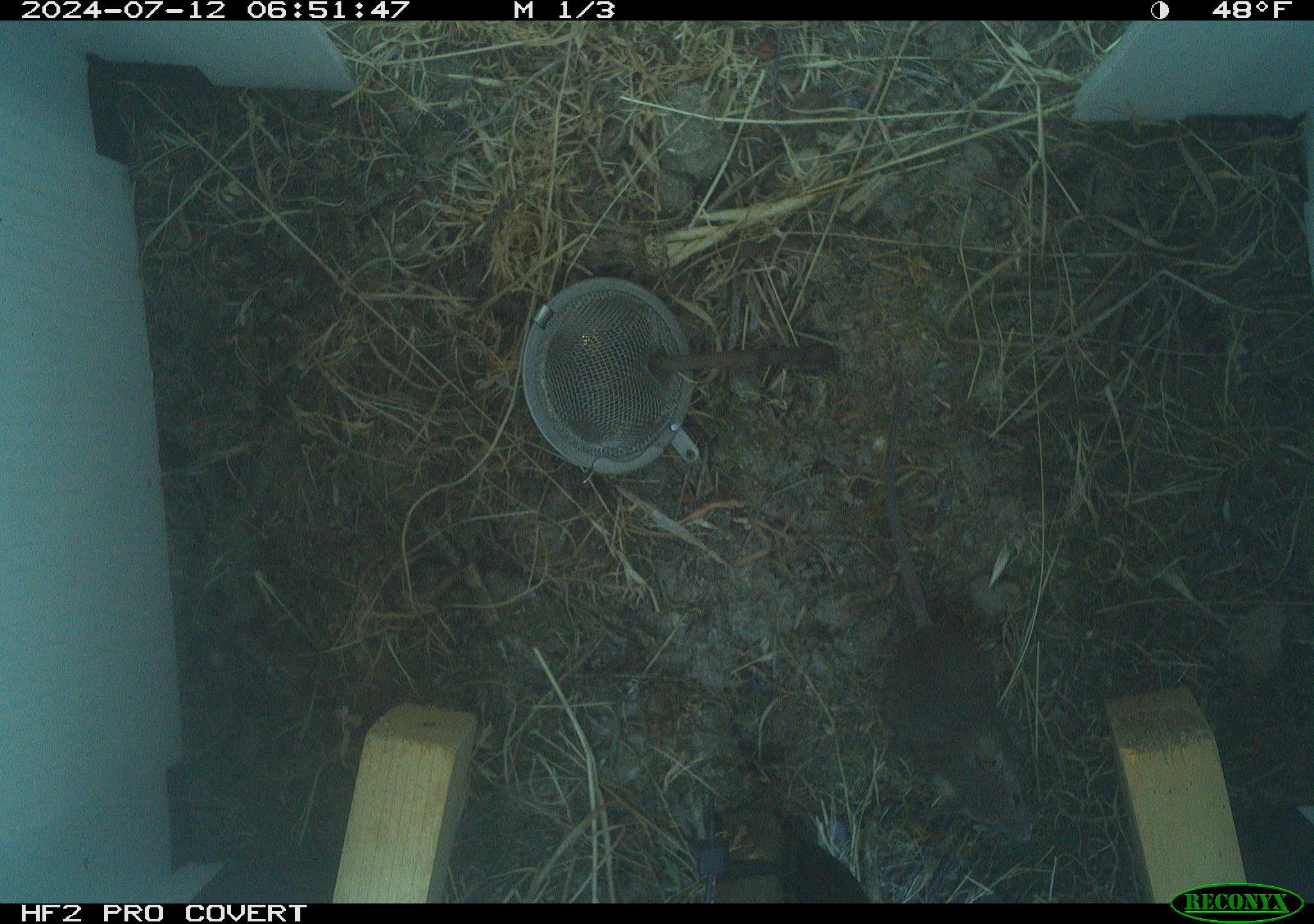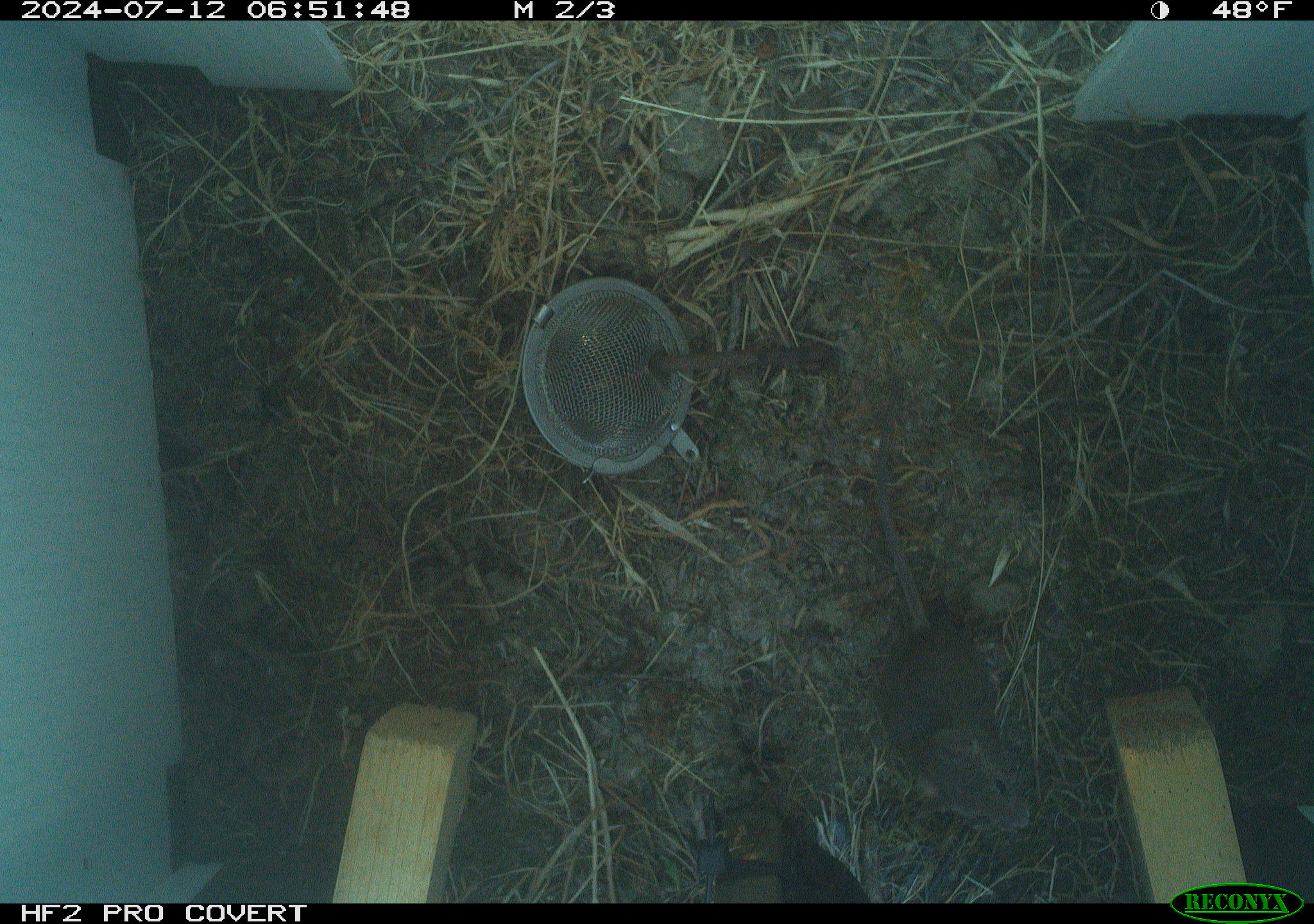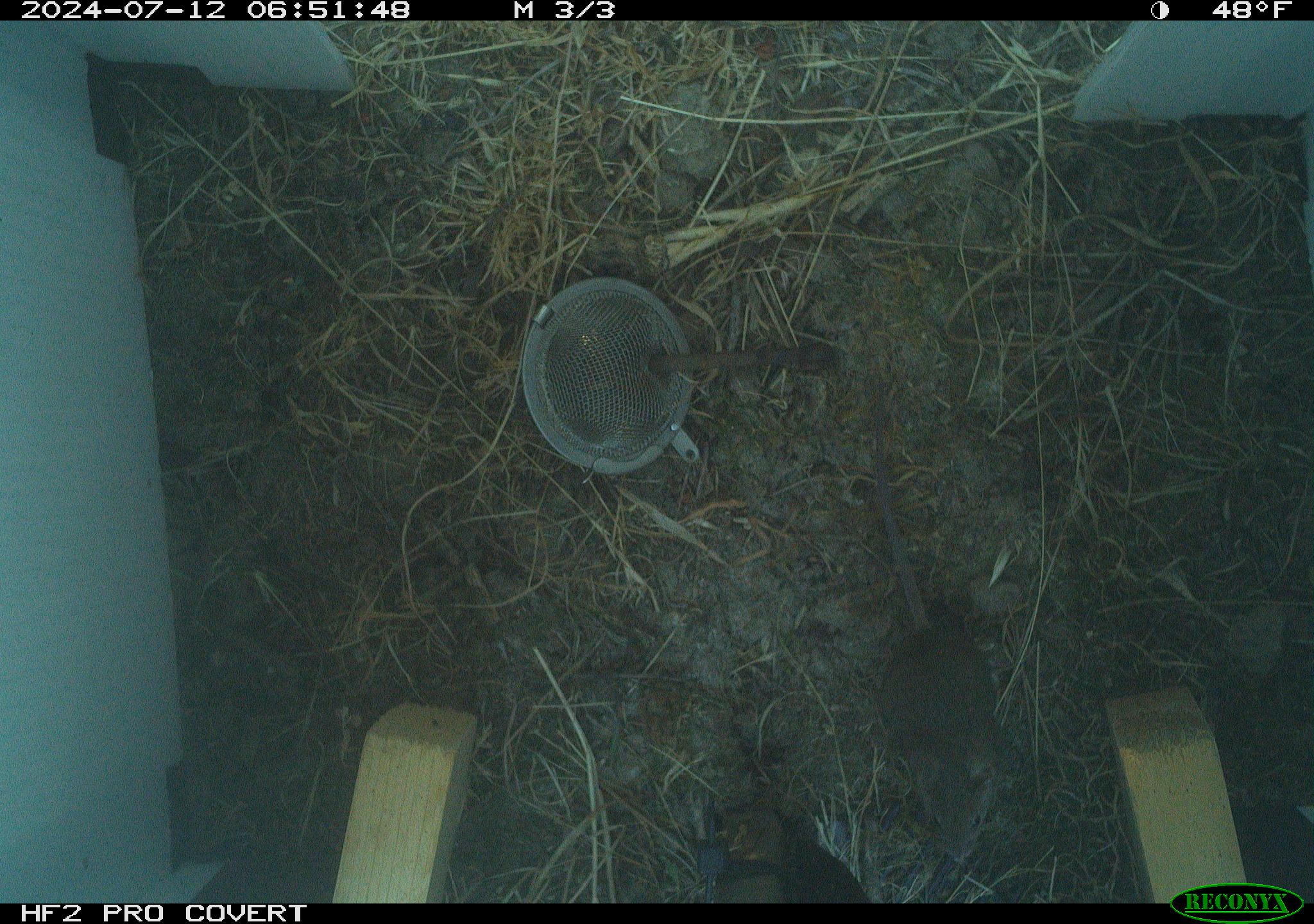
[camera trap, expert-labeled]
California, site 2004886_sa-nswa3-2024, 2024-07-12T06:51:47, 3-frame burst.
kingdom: Animalia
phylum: Chordata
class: Mammalia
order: Rodentia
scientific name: Rodentia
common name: rodent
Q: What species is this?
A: Rodent (Rodentia).